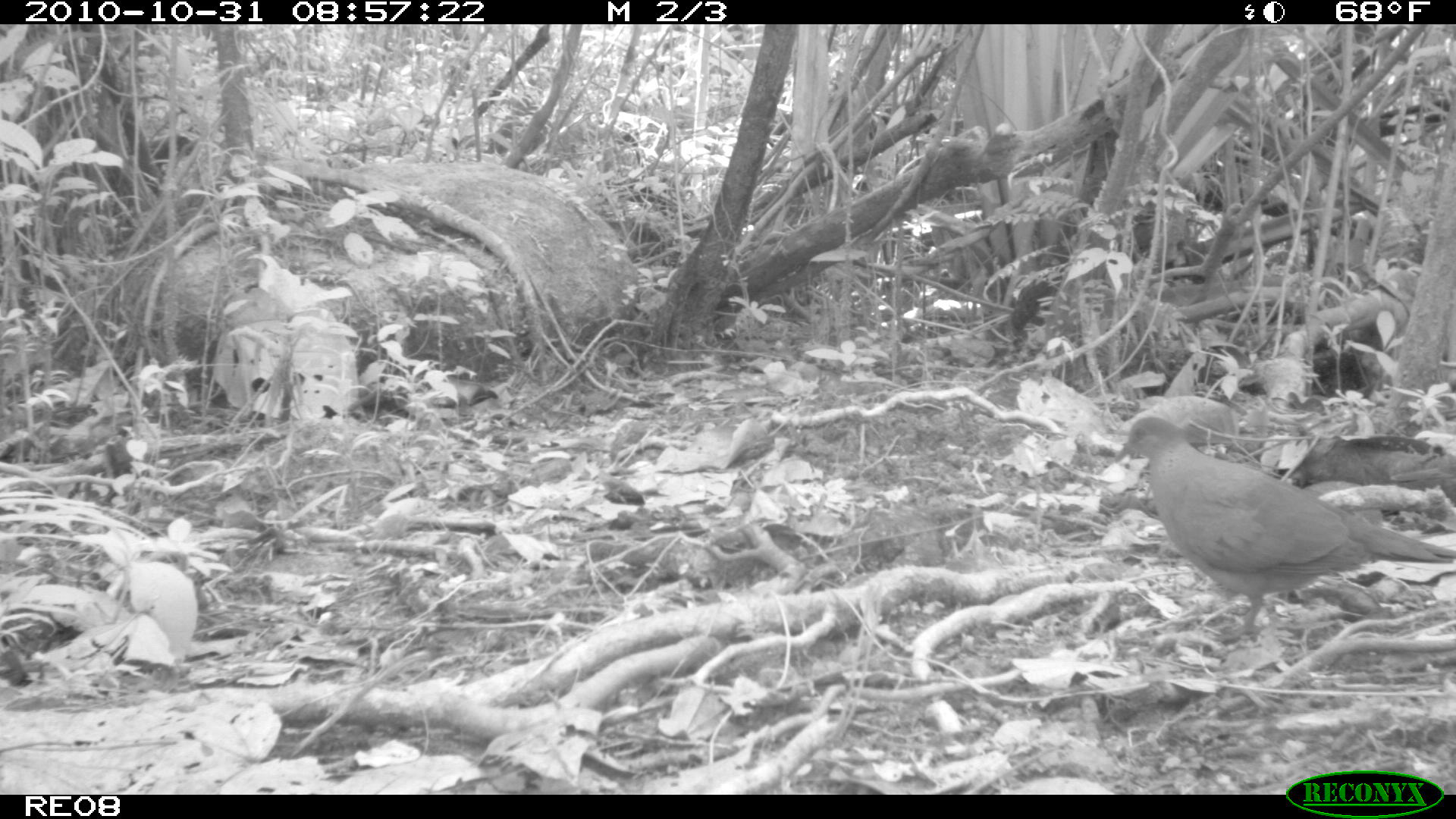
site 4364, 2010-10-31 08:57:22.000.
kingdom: Animalia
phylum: Chordata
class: Aves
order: Columbiformes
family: Columbidae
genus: Streptopelia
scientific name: Streptopelia picturata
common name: malagasy turtle dove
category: nesoenas picturata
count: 1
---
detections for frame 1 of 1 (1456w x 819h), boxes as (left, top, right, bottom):
nesoenas picturata: (1109, 413, 1456, 647)